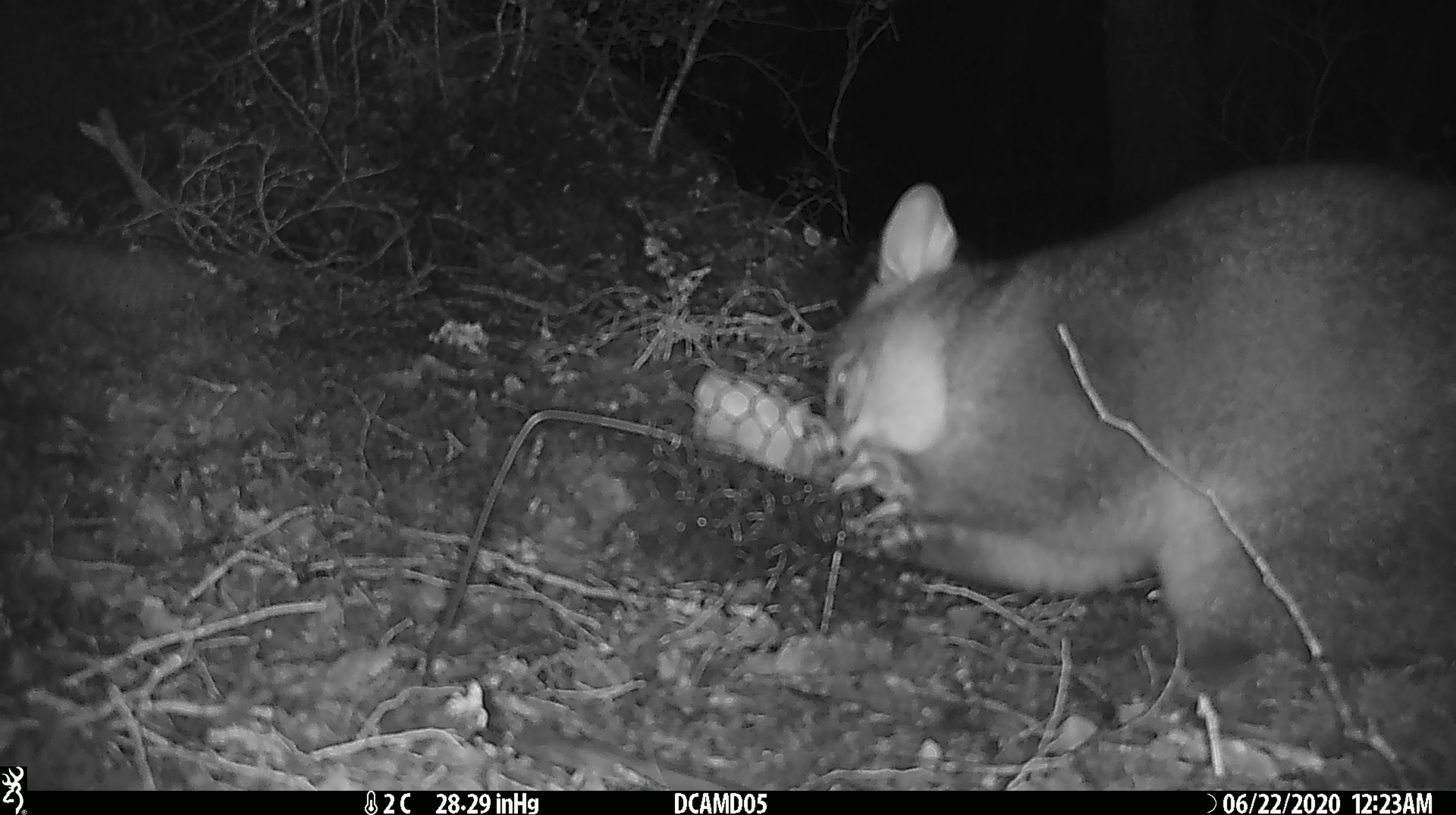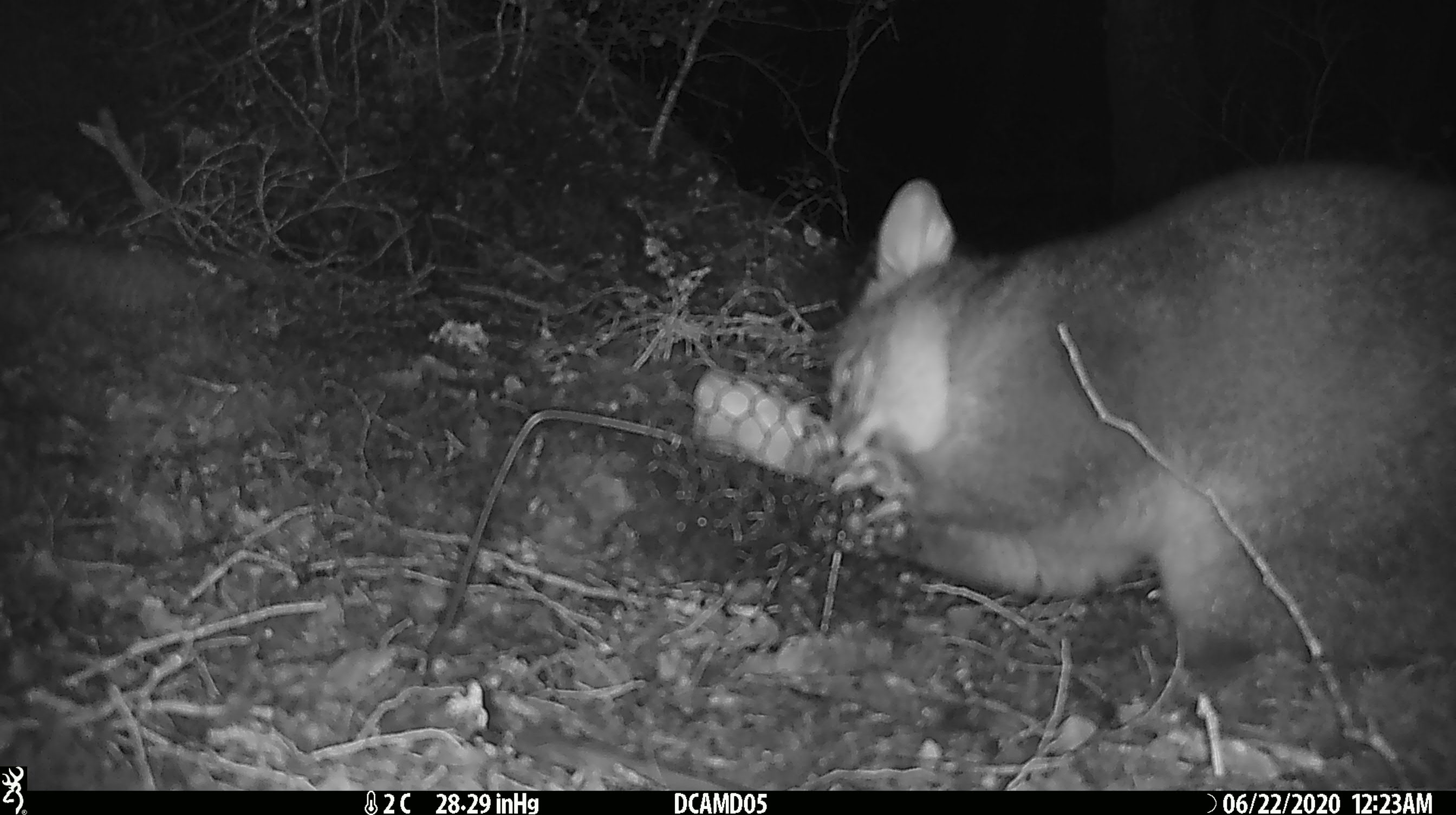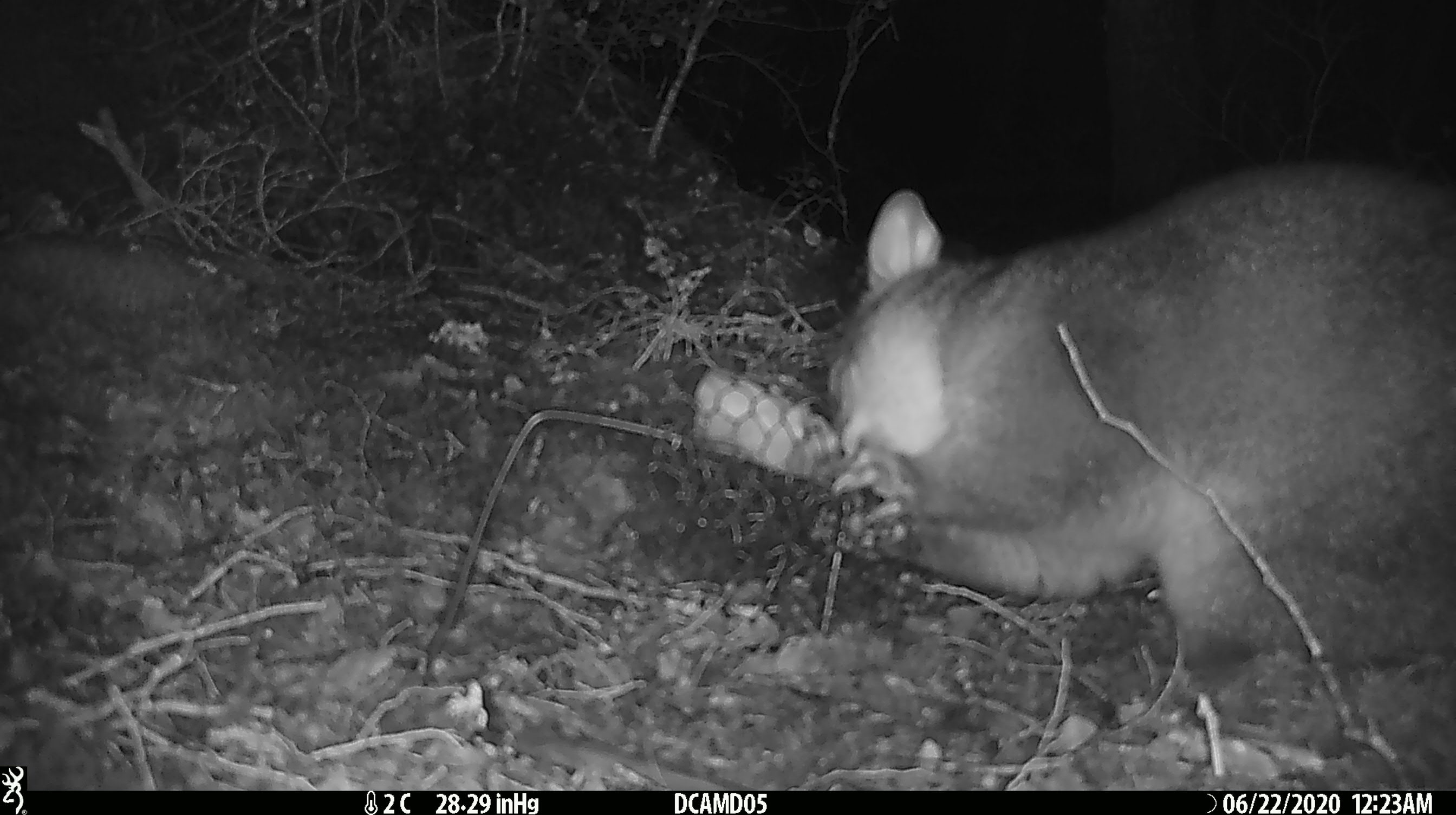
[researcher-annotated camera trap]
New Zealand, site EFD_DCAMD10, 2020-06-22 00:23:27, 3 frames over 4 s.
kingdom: Animalia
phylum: Chordata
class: Mammalia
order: Diprotodontia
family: Phalangeridae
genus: Trichosurus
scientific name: Trichosurus vulpecula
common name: common brushtail possum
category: possum